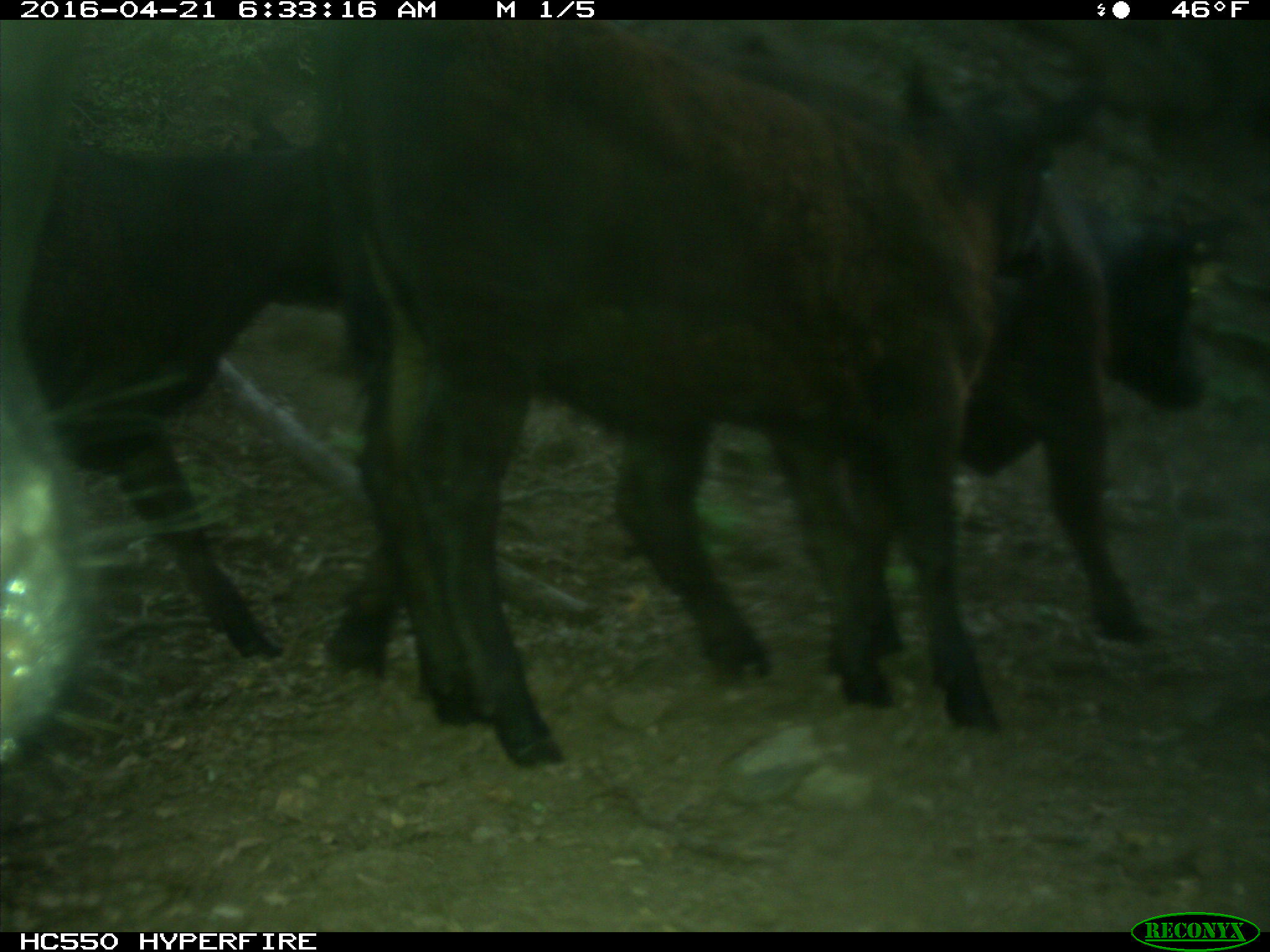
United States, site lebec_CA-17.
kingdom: Animalia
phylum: Chordata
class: Mammalia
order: Artiodactyla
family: Bovidae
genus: Bos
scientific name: Bos taurus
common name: domestic cow